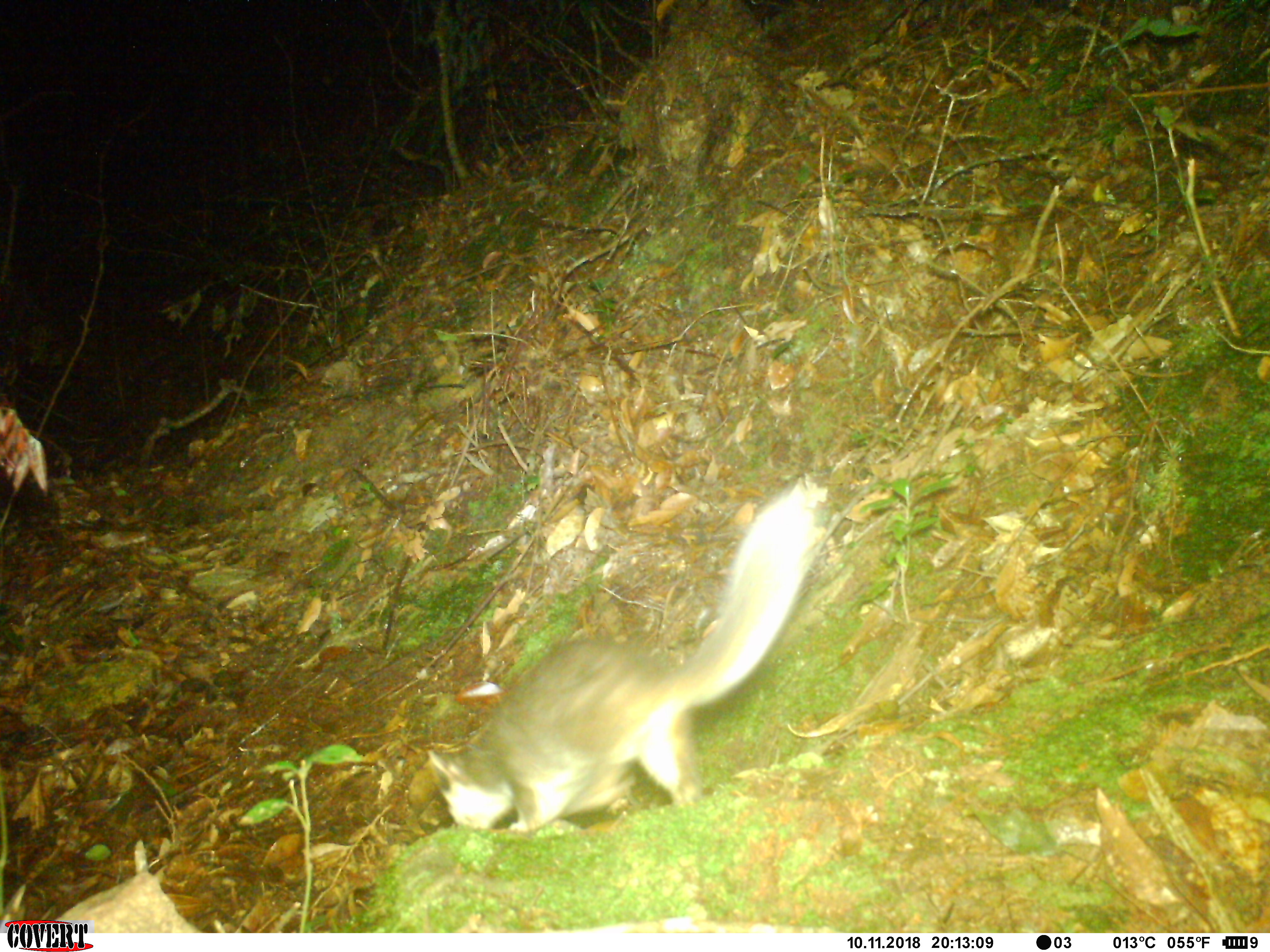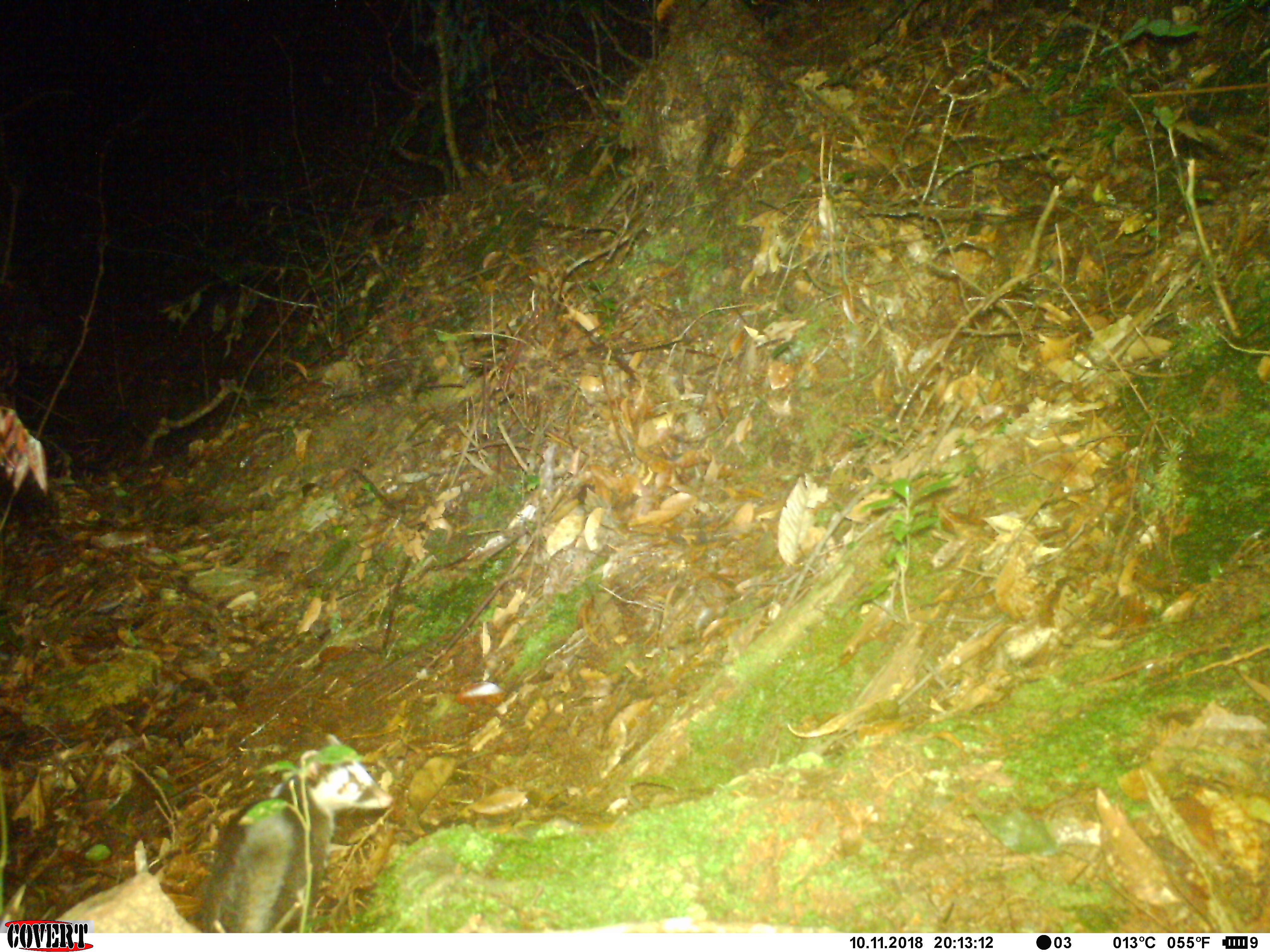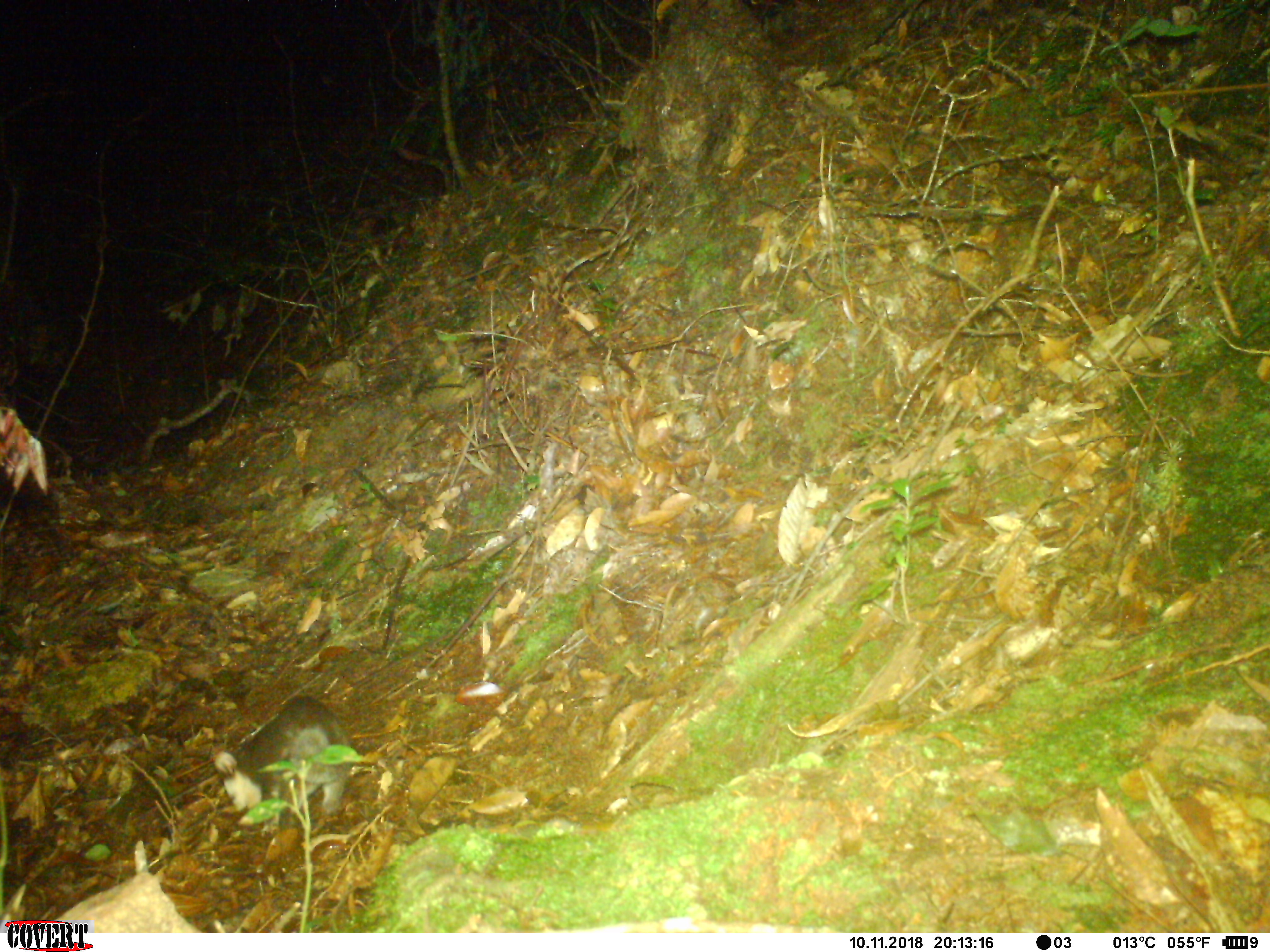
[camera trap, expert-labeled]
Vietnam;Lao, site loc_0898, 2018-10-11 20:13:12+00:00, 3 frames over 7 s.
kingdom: Animalia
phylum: Chordata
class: Mammalia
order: Carnivora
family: Mustelidae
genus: Melogale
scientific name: Melogale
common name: ferret badger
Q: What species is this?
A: Ferret badger (Melogale).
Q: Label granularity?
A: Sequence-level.